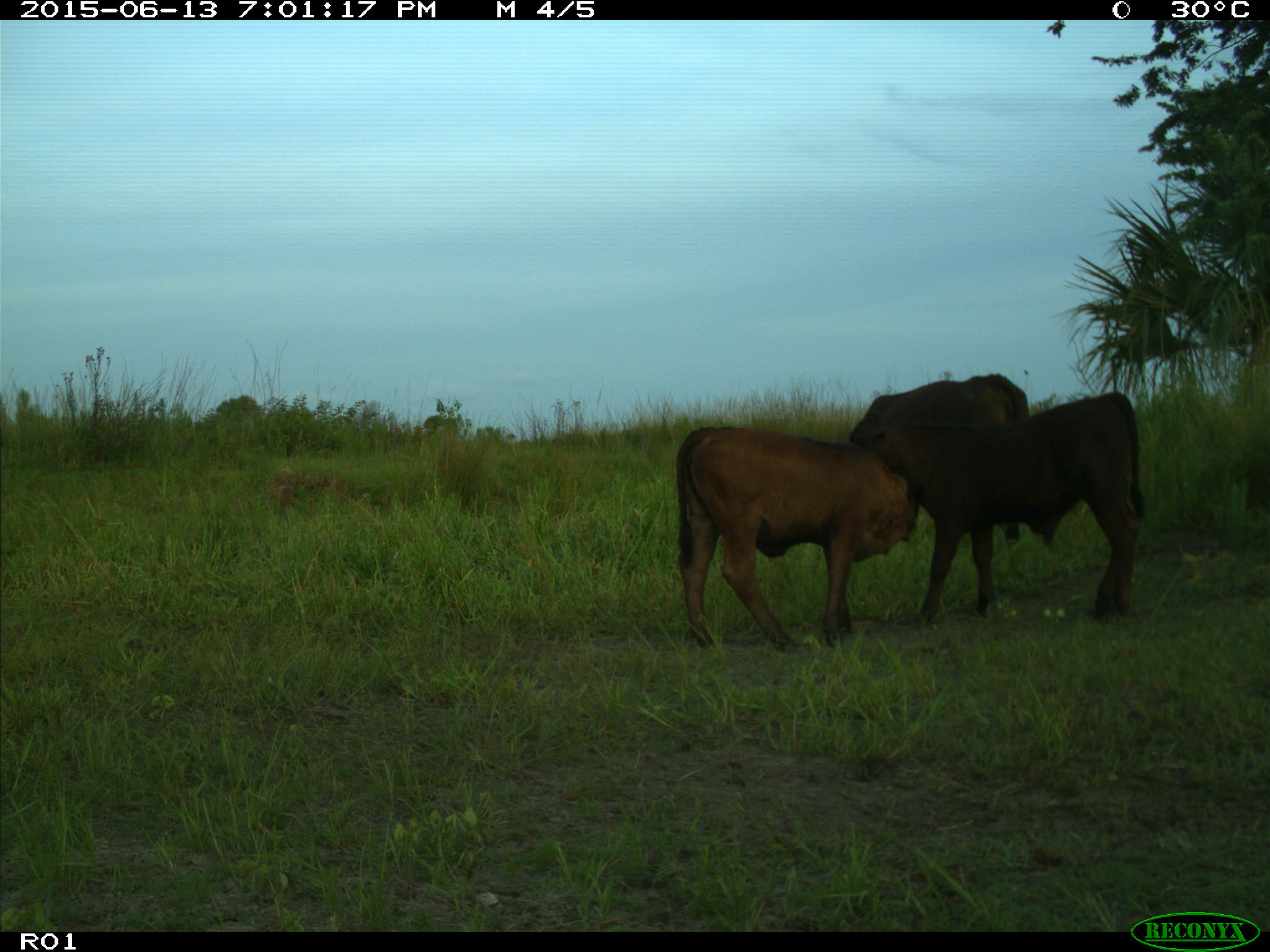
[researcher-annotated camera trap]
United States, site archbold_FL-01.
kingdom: Animalia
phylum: Chordata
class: Mammalia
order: Artiodactyla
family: Bovidae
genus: Bos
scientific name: Bos taurus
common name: domestic cow